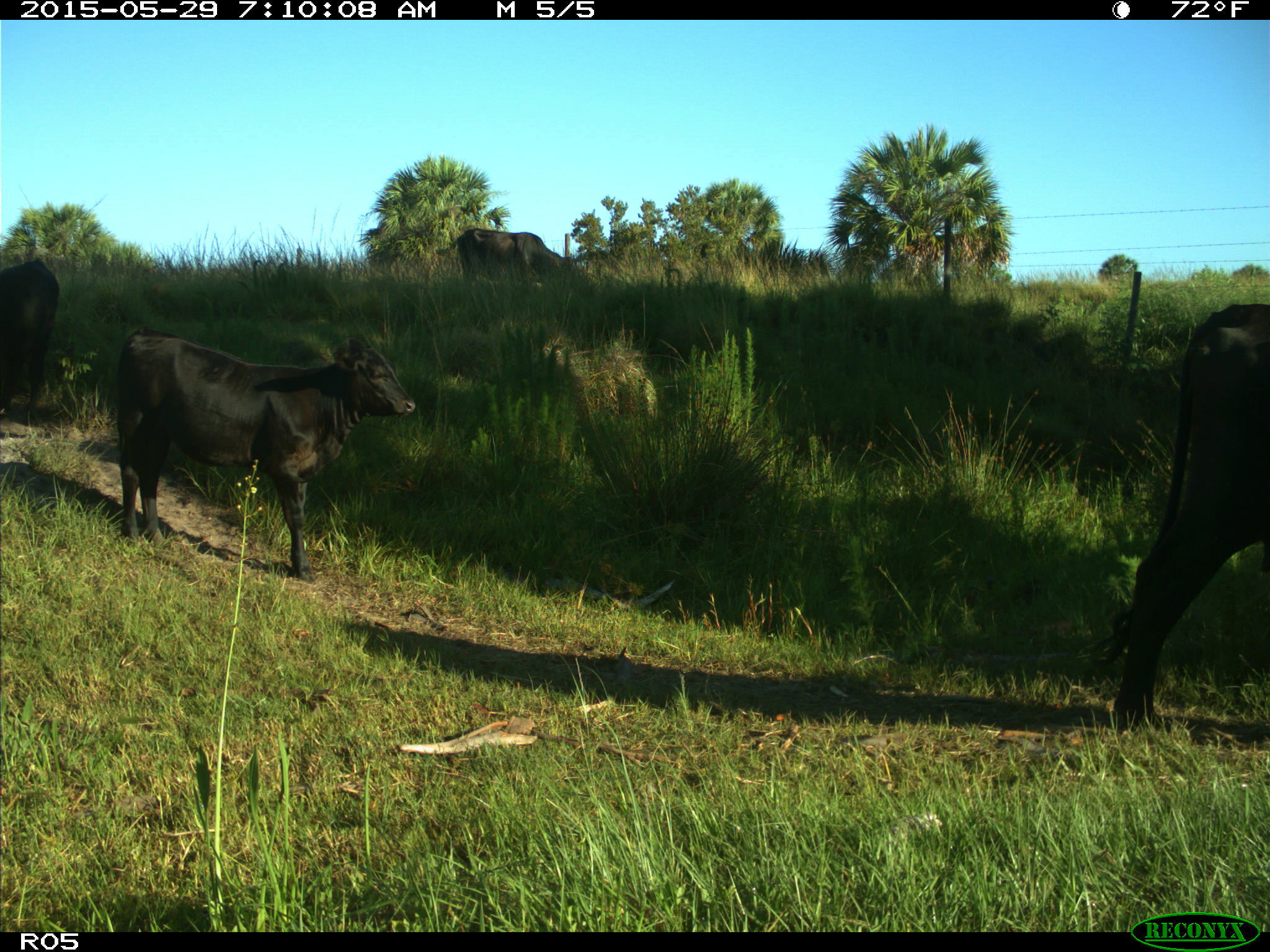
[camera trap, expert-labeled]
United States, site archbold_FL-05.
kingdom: Animalia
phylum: Chordata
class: Mammalia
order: Artiodactyla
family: Bovidae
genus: Bos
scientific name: Bos taurus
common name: domestic cow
Bos taurus (domestic cow).